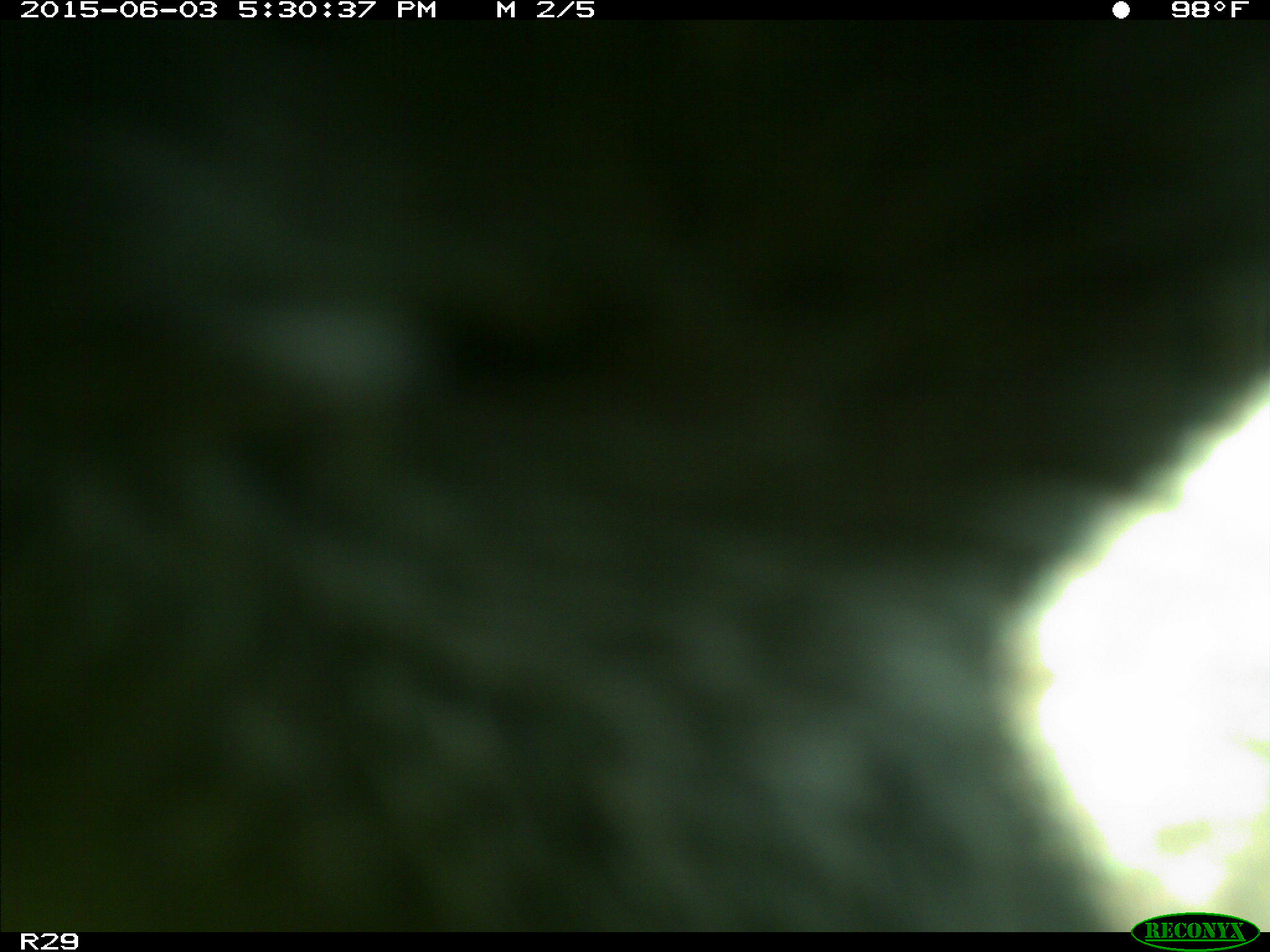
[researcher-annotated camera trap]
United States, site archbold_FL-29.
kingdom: Animalia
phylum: Chordata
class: Mammalia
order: Artiodactyla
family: Bovidae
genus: Bos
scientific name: Bos taurus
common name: domestic cow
Bos taurus (domestic cow).